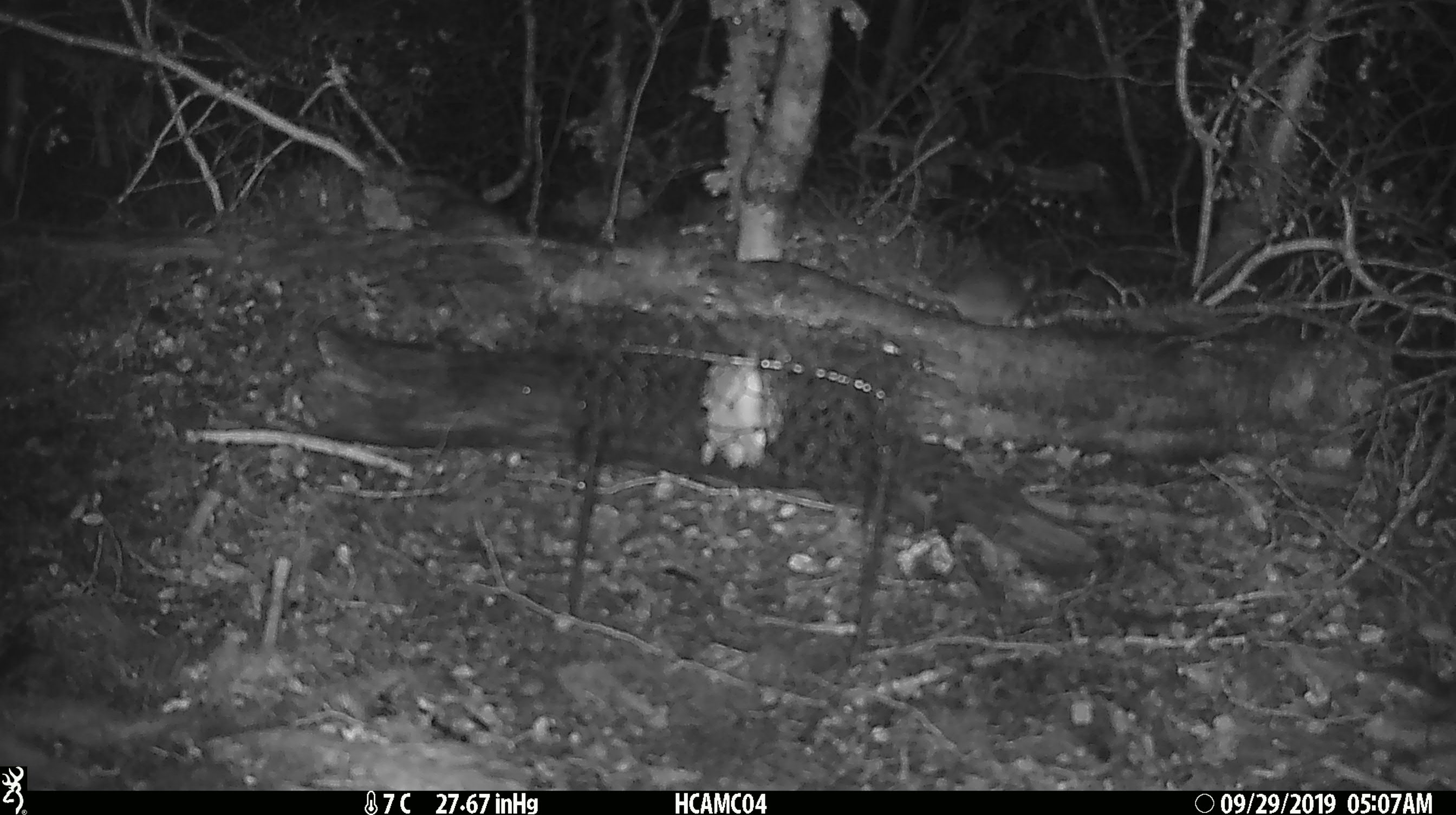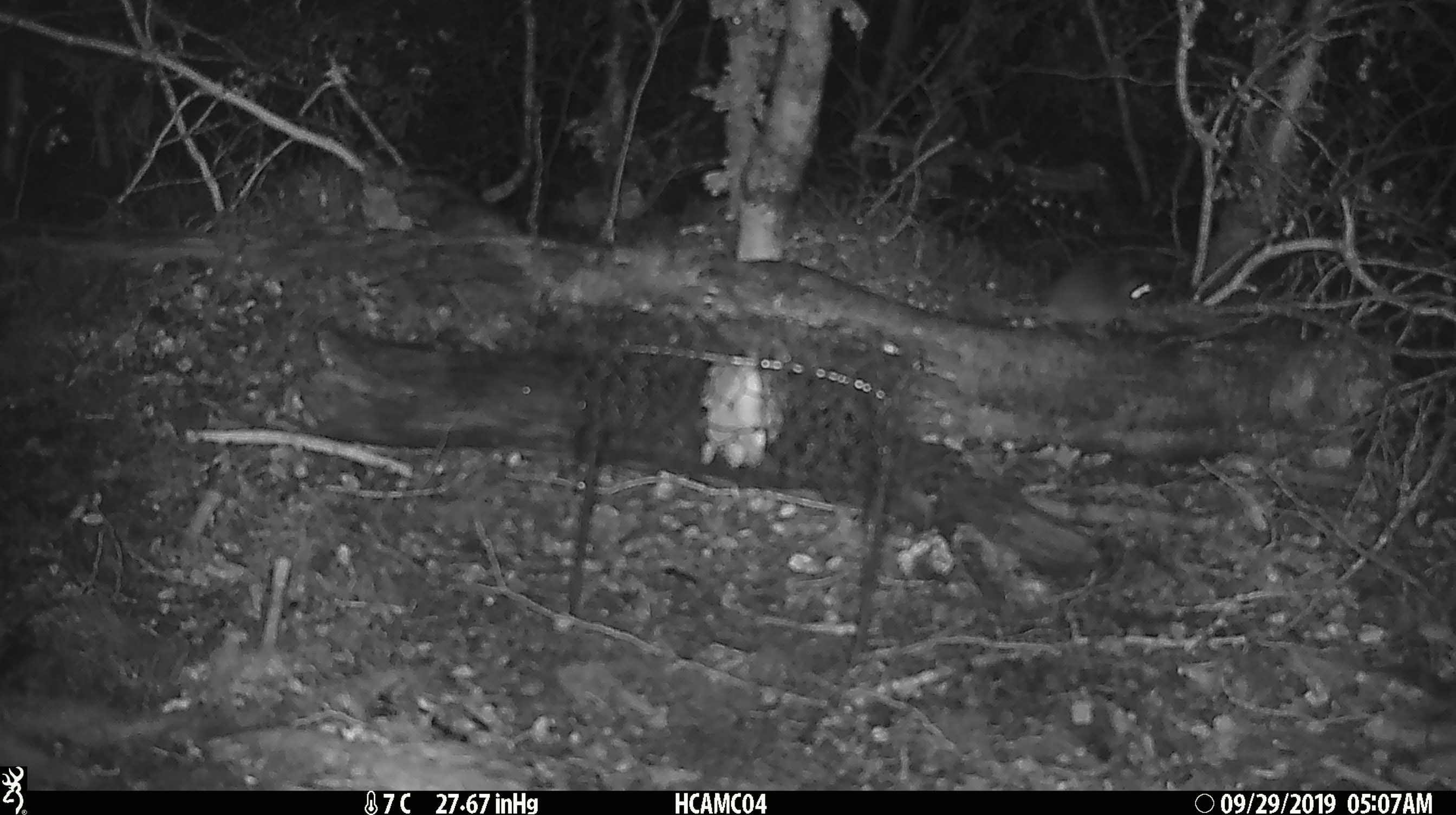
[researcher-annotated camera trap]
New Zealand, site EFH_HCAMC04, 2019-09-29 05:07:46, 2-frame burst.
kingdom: Animalia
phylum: Chordata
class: Mammalia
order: Rodentia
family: Muridae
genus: Mus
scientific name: Mus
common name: mouse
Mouse (Mus).